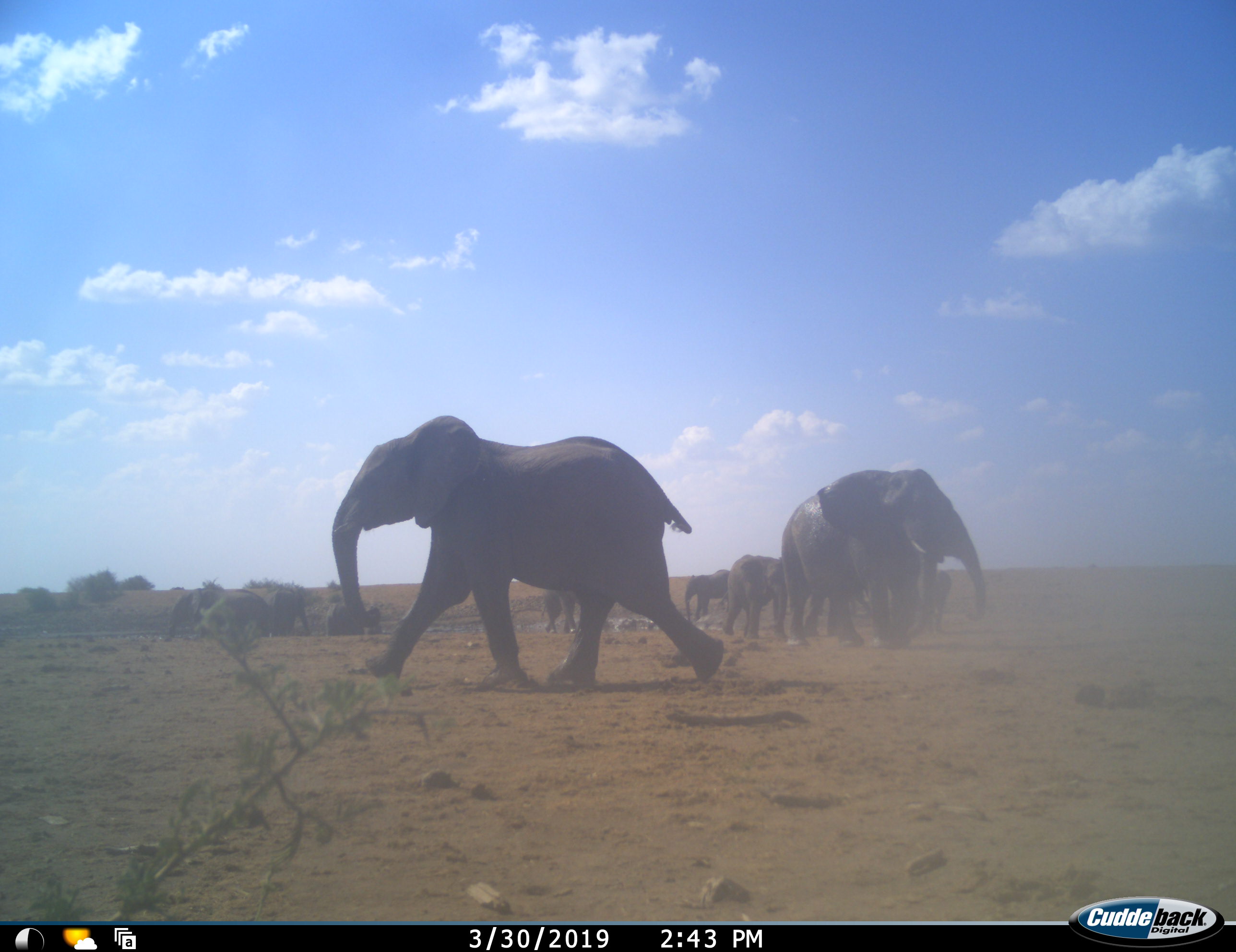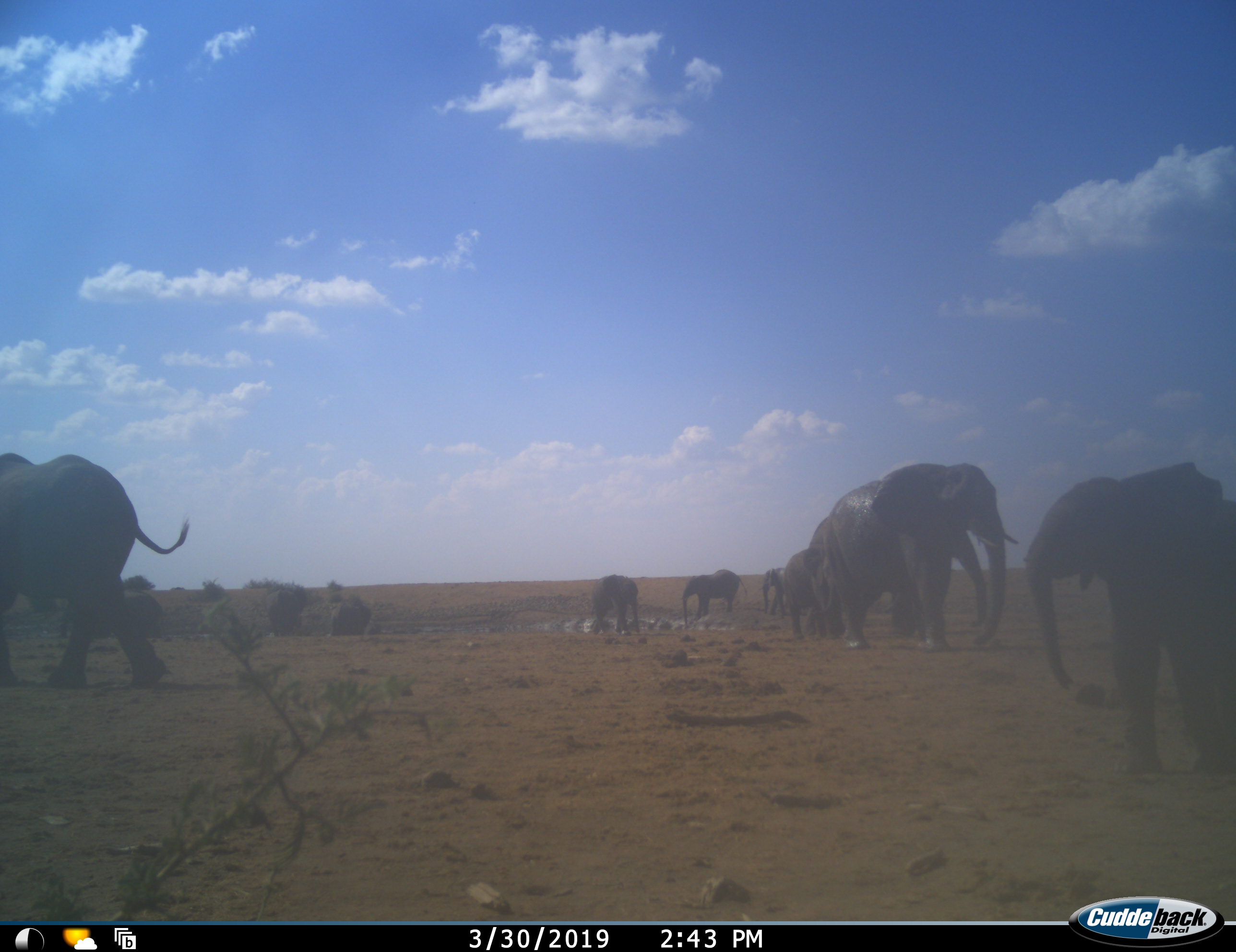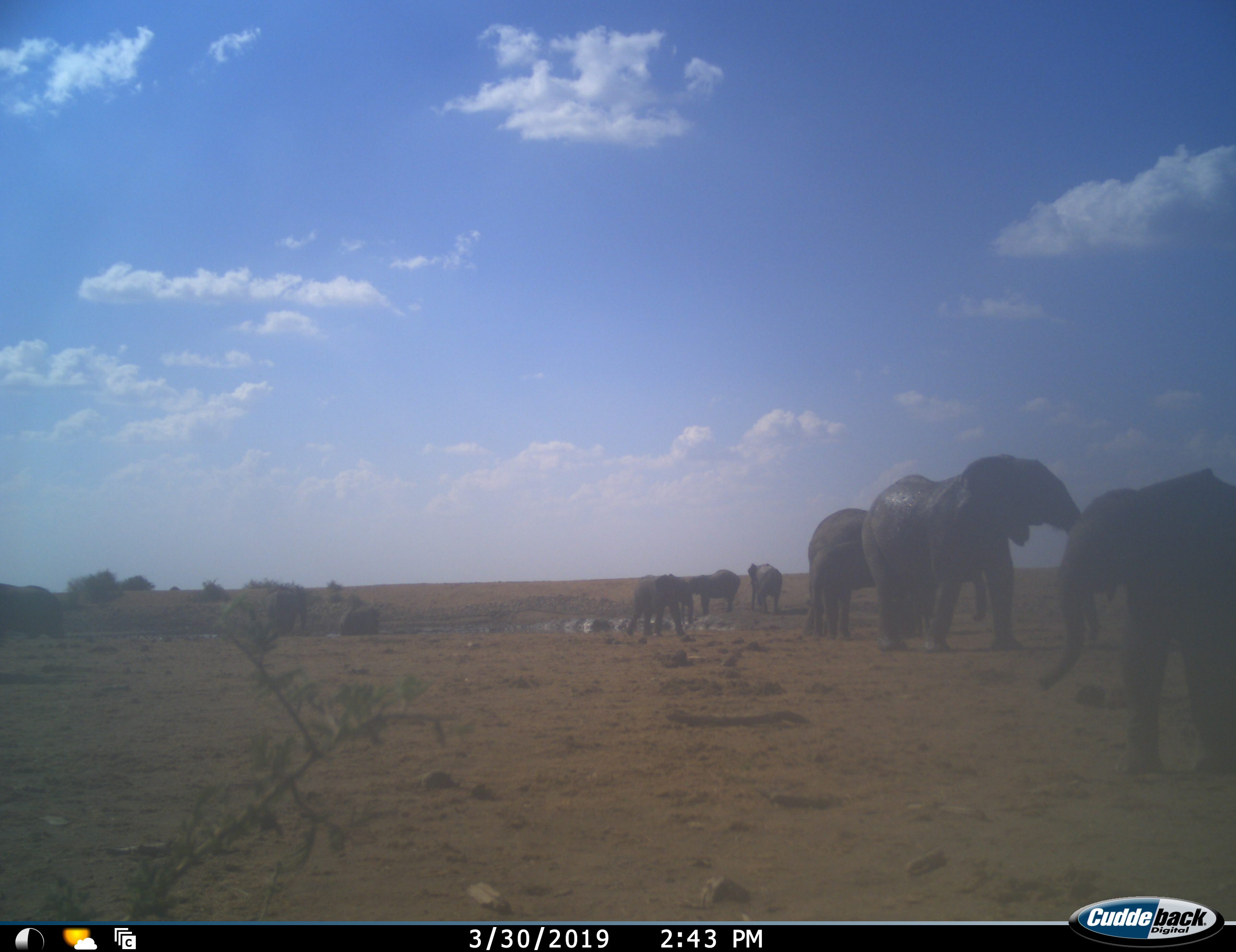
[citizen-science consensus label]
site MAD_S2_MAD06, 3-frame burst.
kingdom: Animalia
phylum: Chordata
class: Mammalia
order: Proboscidea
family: Elephantidae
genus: Loxodonta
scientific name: Loxodonta africana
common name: african bush elephant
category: elephant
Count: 11-50.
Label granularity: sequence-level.